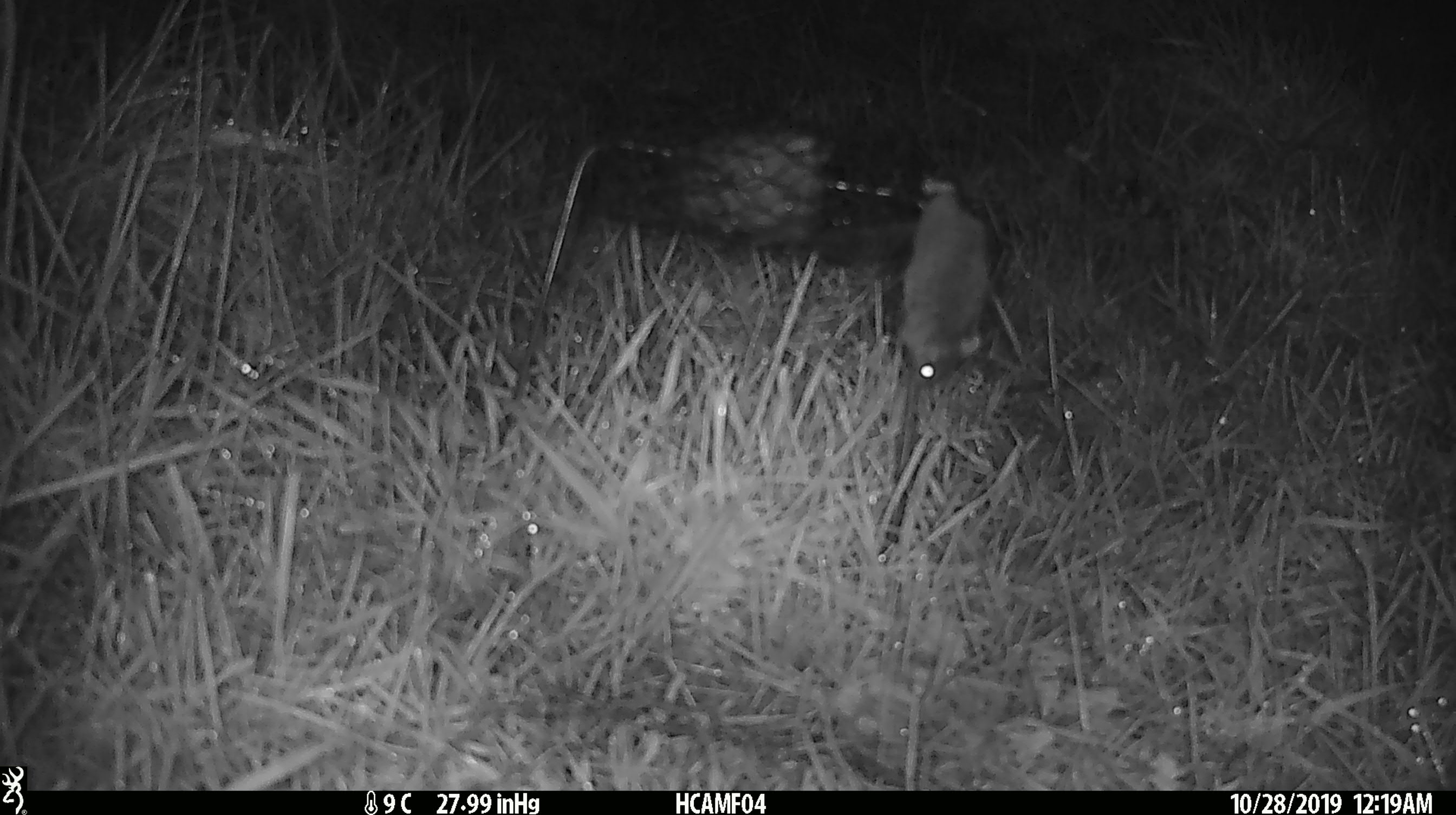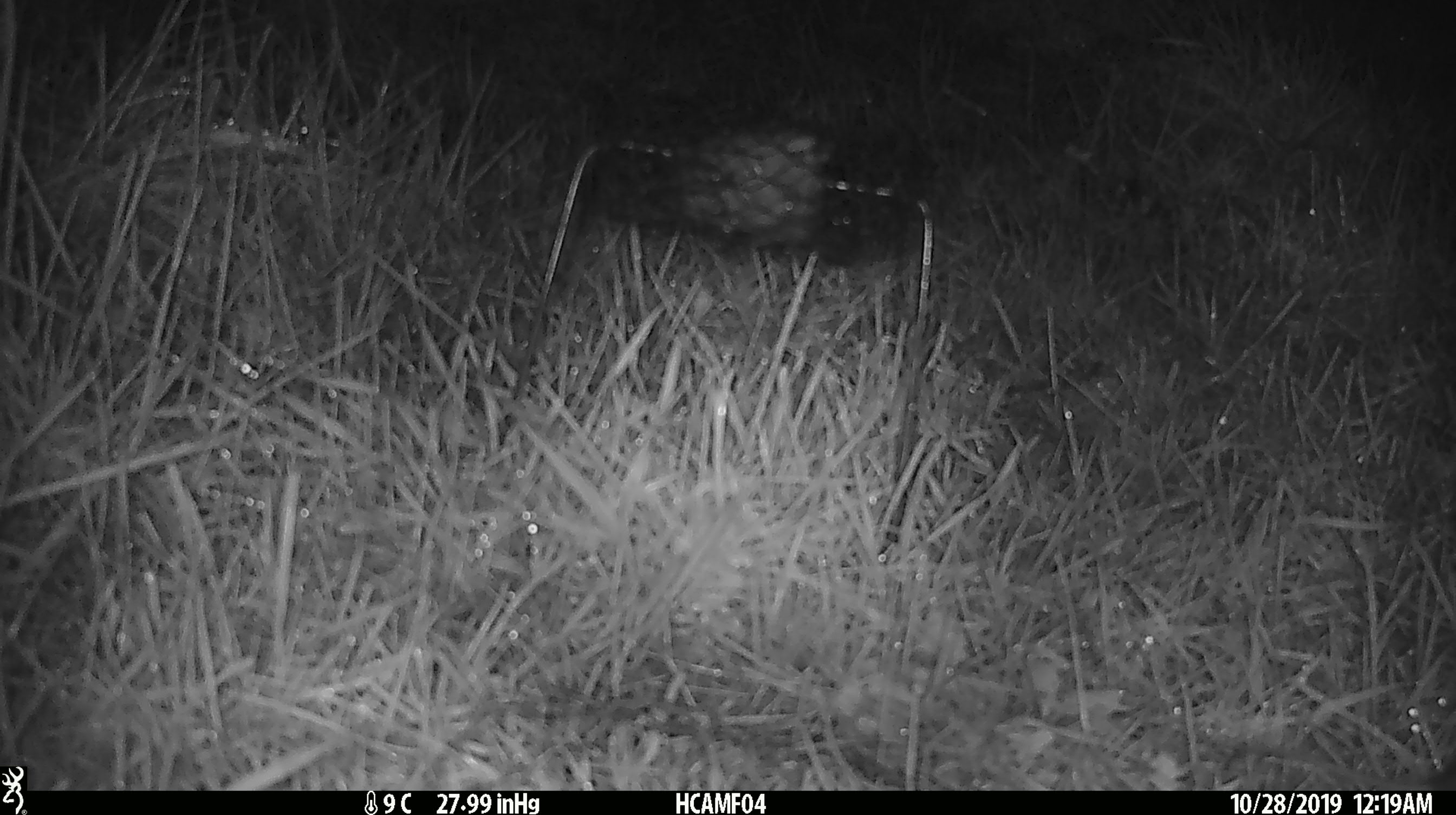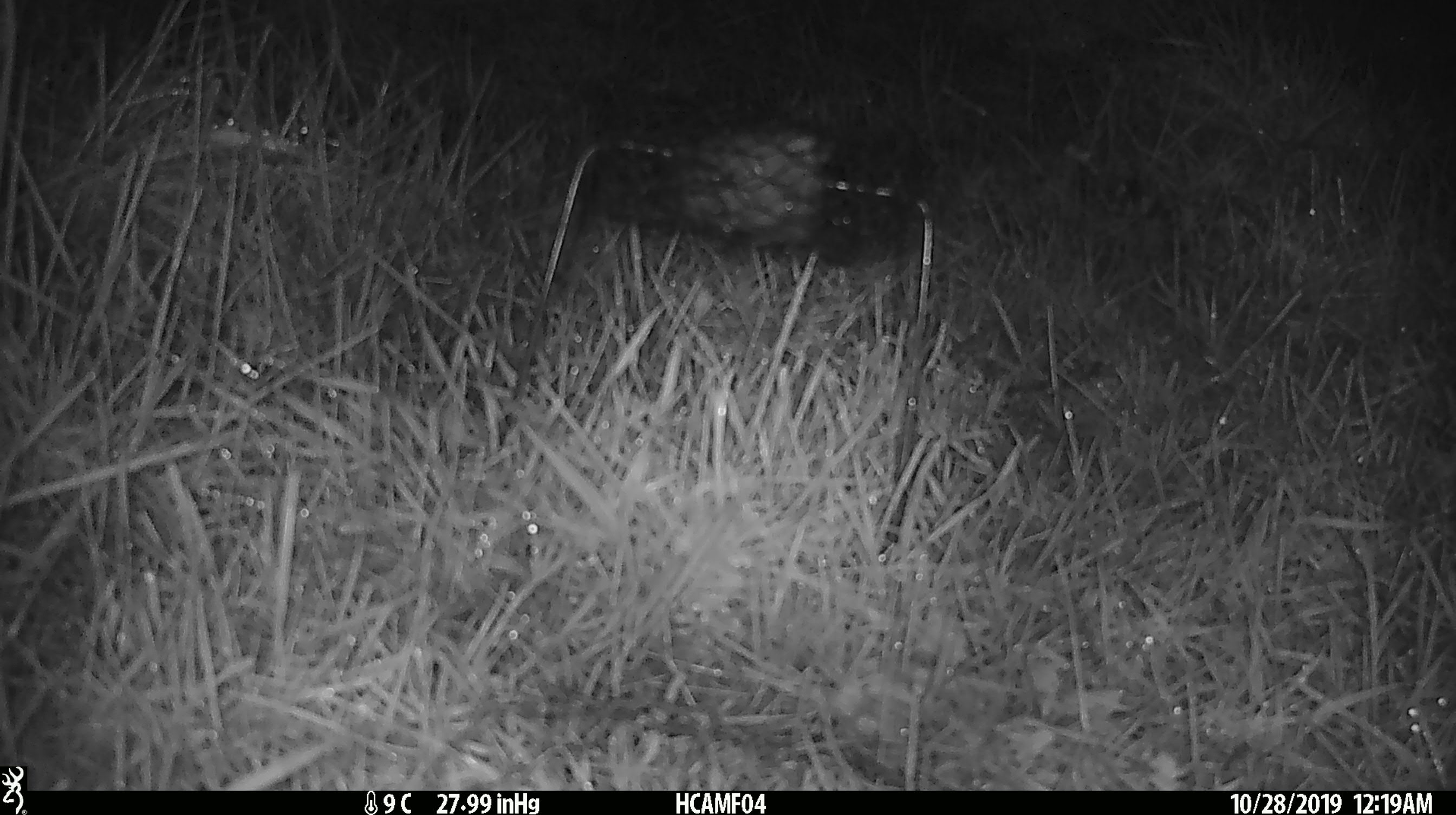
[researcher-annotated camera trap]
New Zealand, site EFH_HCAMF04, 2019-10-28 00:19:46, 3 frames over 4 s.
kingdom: Animalia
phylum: Chordata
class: Mammalia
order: Rodentia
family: Muridae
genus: Mus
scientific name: Mus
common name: mouse